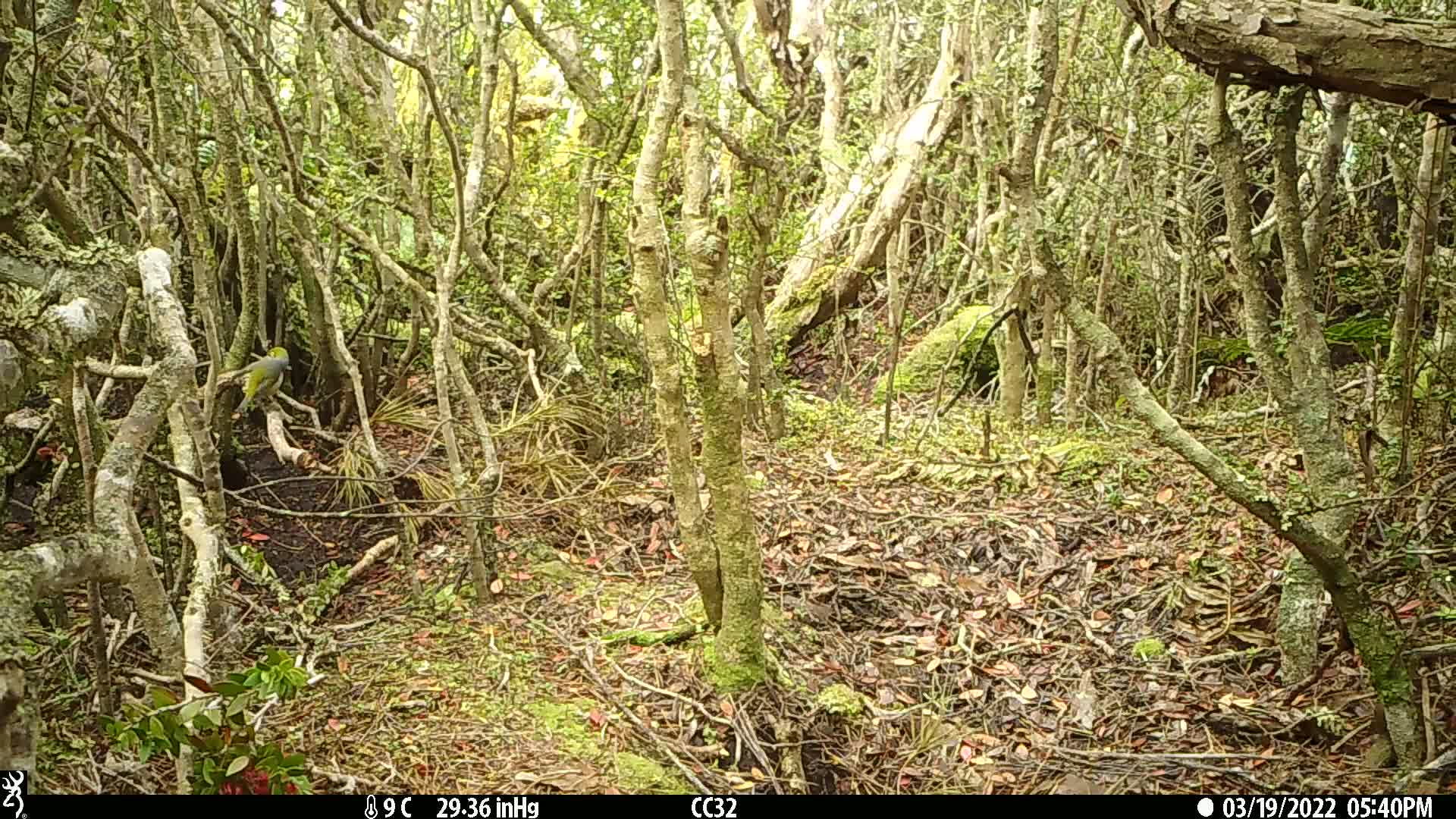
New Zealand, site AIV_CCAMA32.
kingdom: Animalia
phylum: Chordata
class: Aves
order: Passeriformes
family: Zosteropidae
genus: Zosterops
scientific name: Zosterops lateralis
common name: silvereye